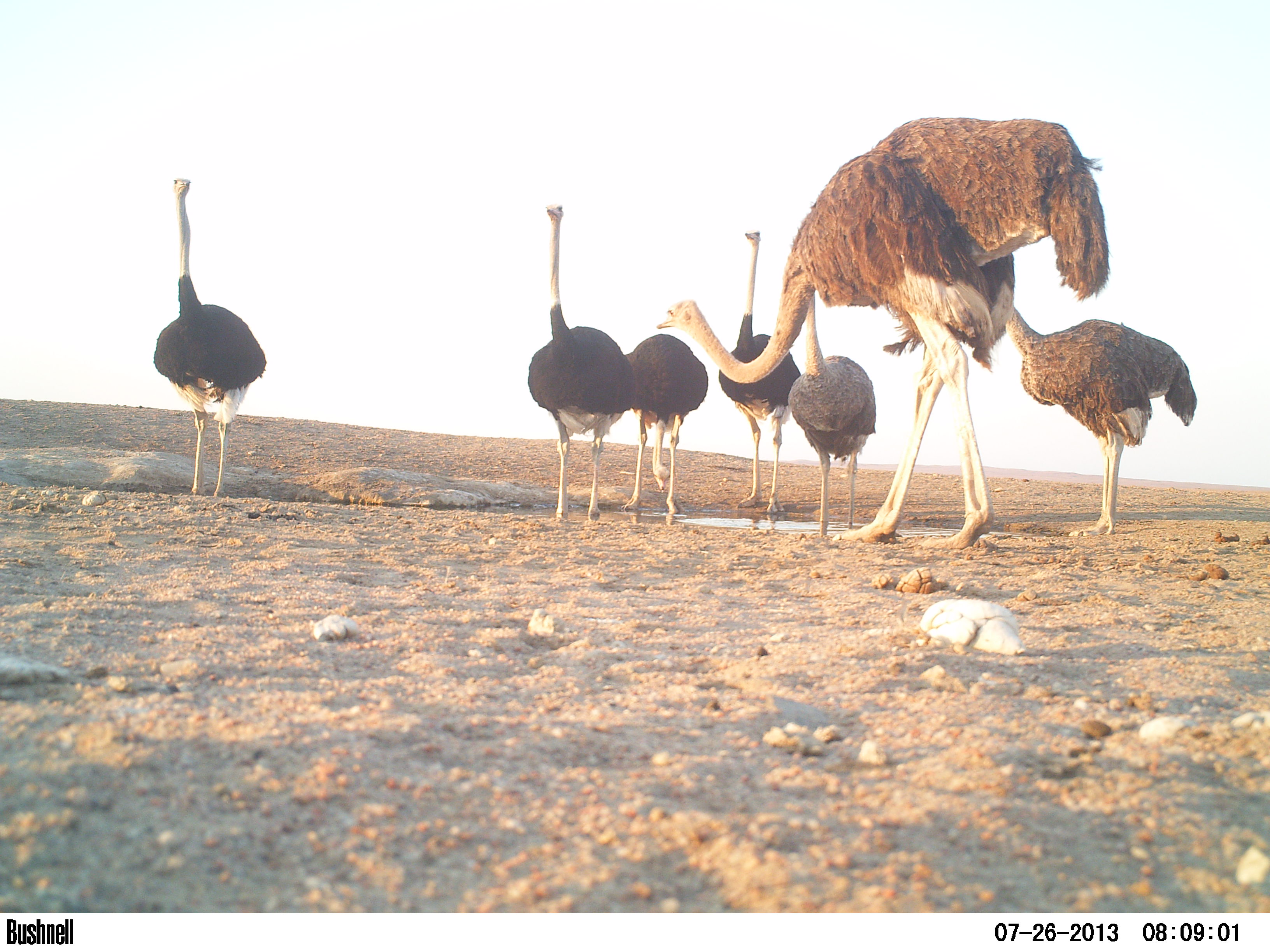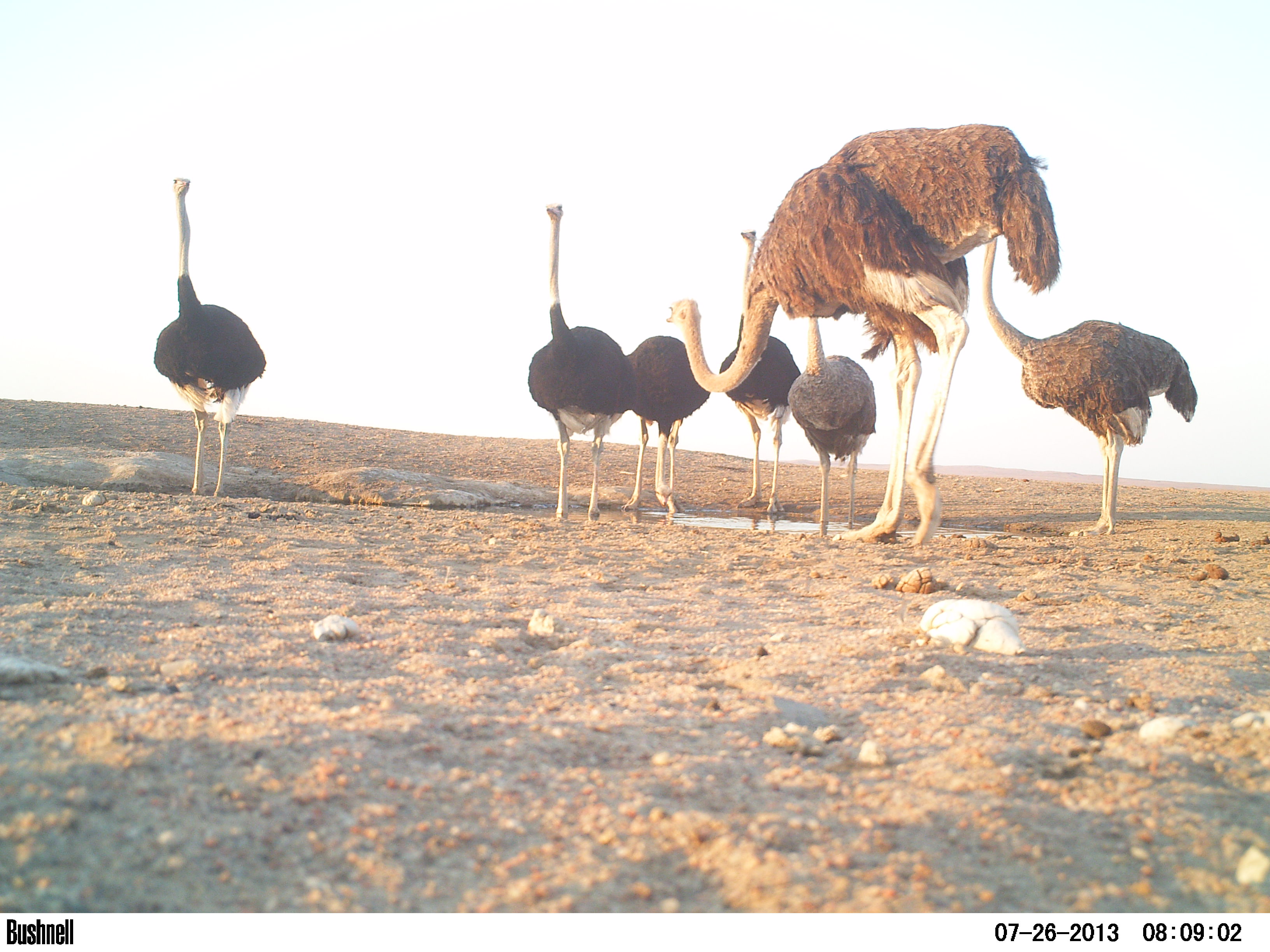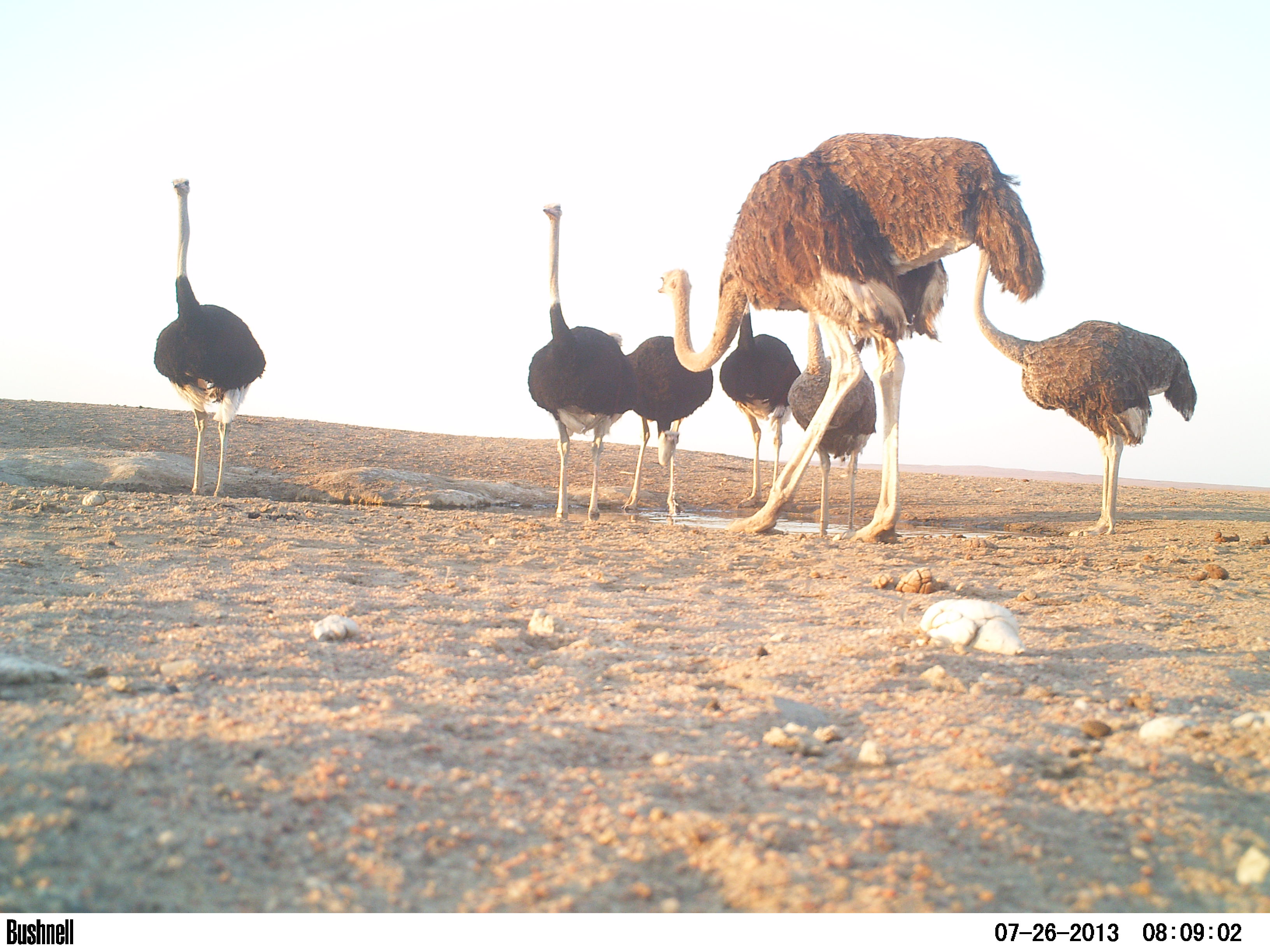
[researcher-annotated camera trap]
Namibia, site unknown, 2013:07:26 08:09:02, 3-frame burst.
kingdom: Animalia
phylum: Chordata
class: Aves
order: Struthioniformes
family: Struthionidae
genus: Struthio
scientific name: Struthio camelus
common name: common ostrich